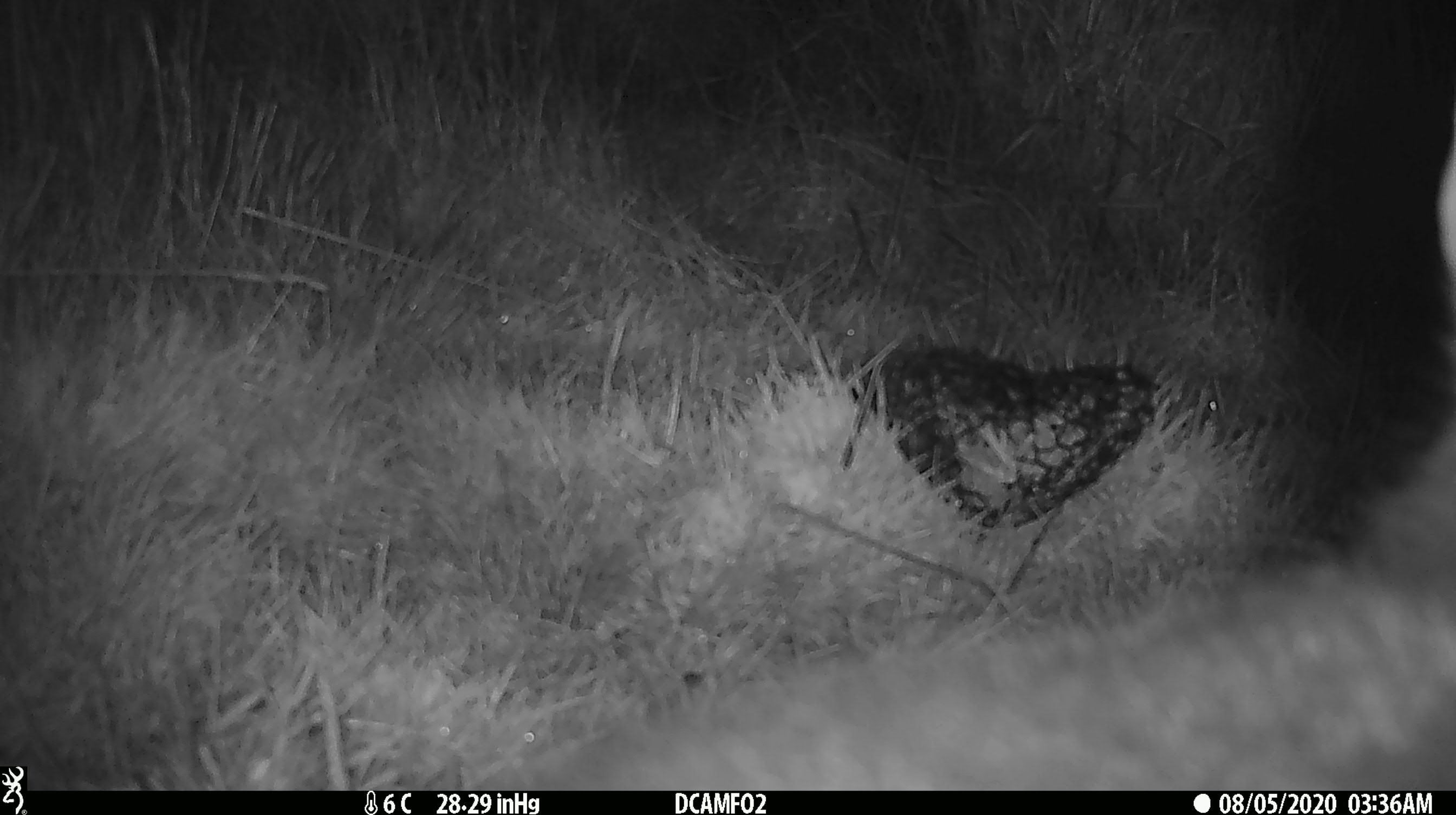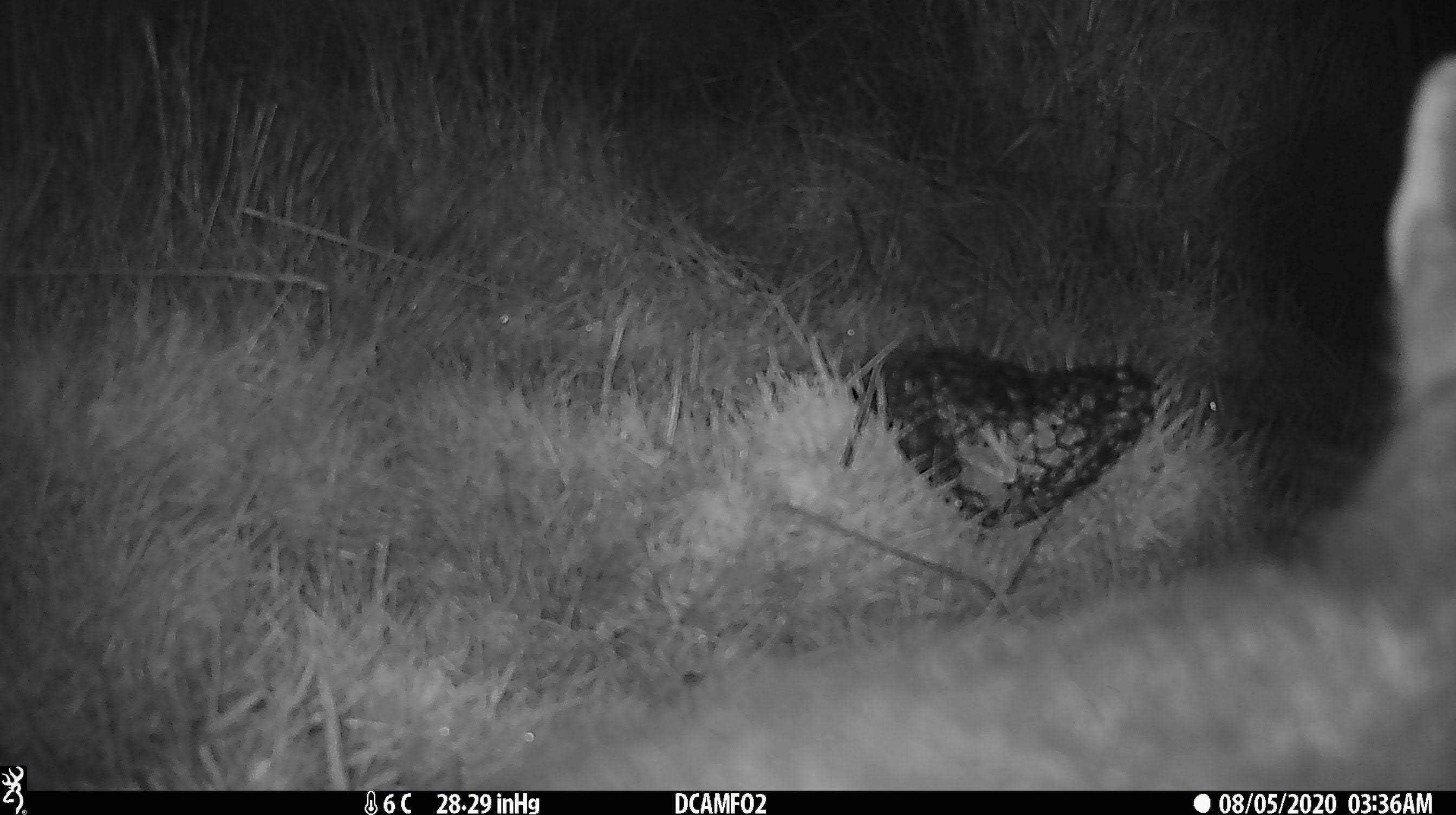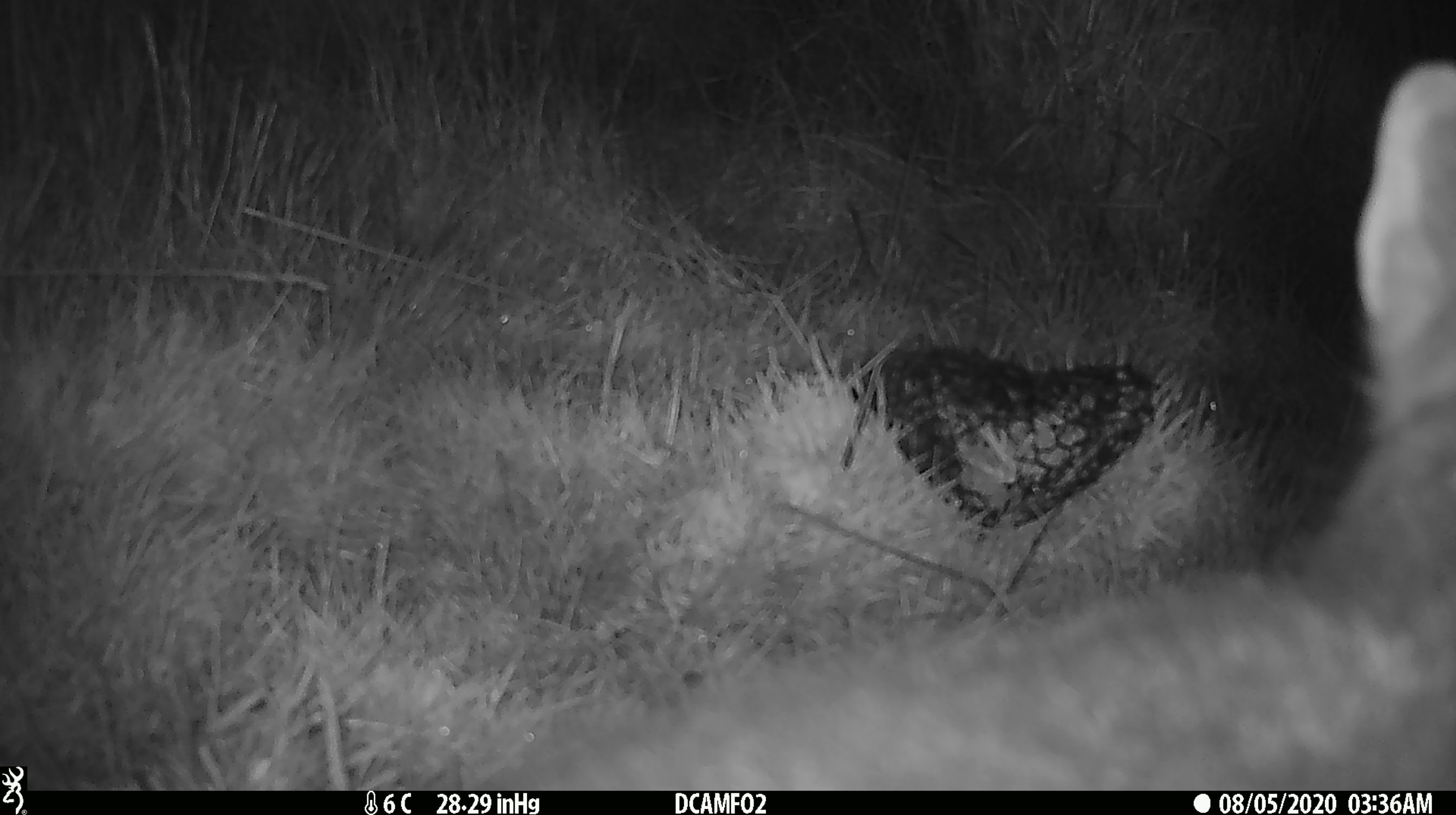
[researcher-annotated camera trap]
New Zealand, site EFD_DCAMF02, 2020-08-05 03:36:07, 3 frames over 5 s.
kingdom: Animalia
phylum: Chordata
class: Mammalia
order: Diprotodontia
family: Phalangeridae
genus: Trichosurus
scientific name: Trichosurus vulpecula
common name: common brushtail possum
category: possum